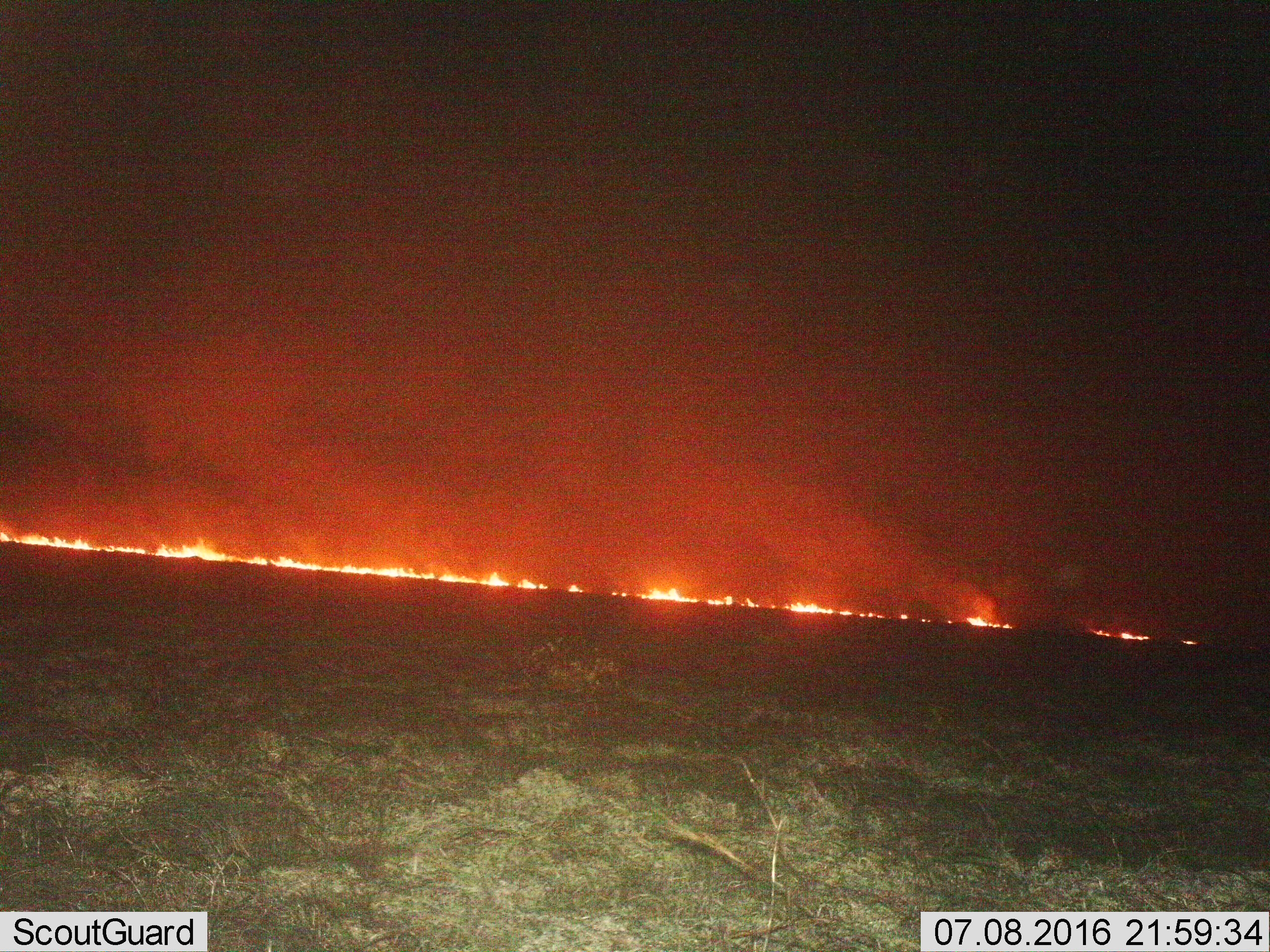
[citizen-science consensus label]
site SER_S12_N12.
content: unidentified animal